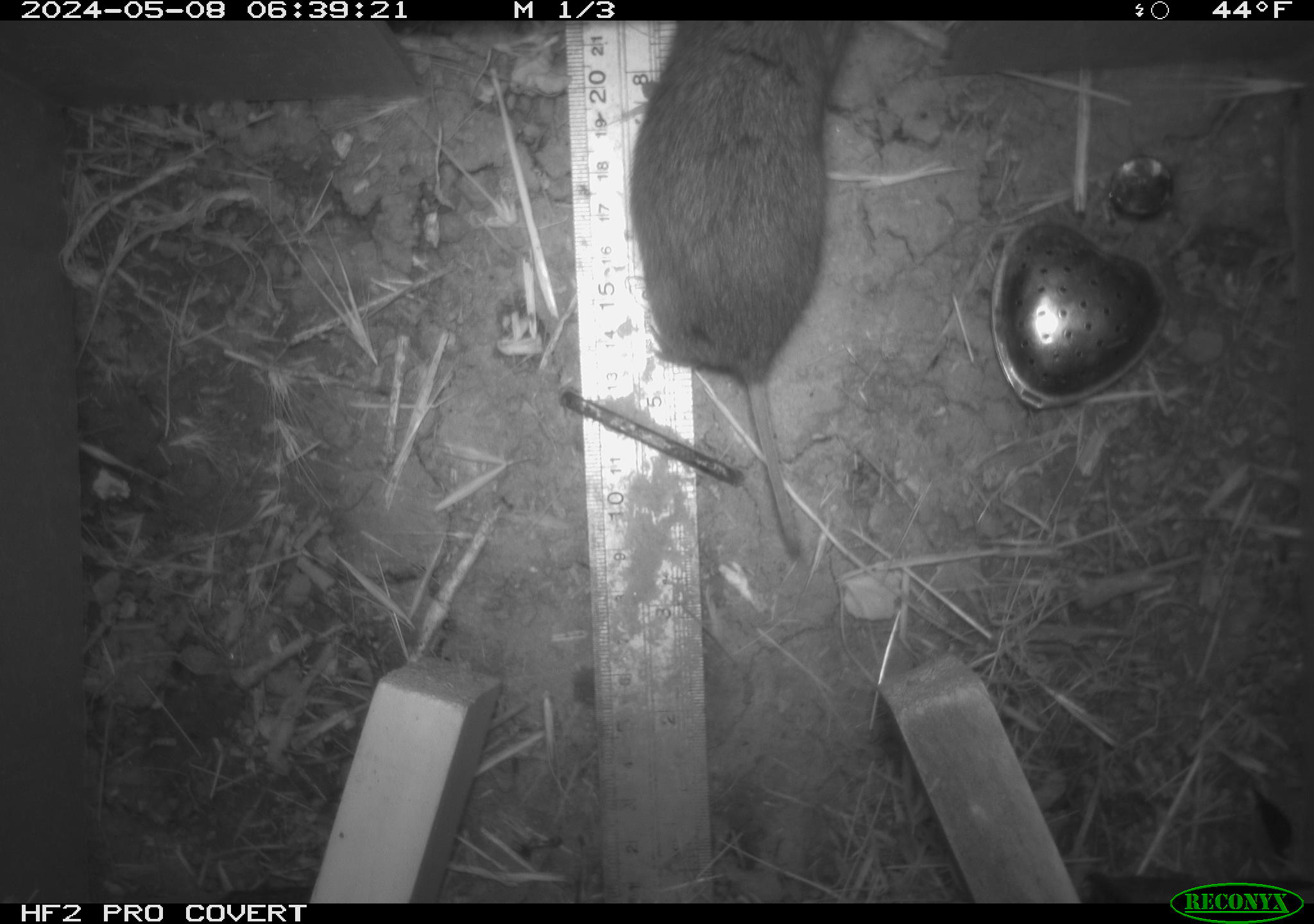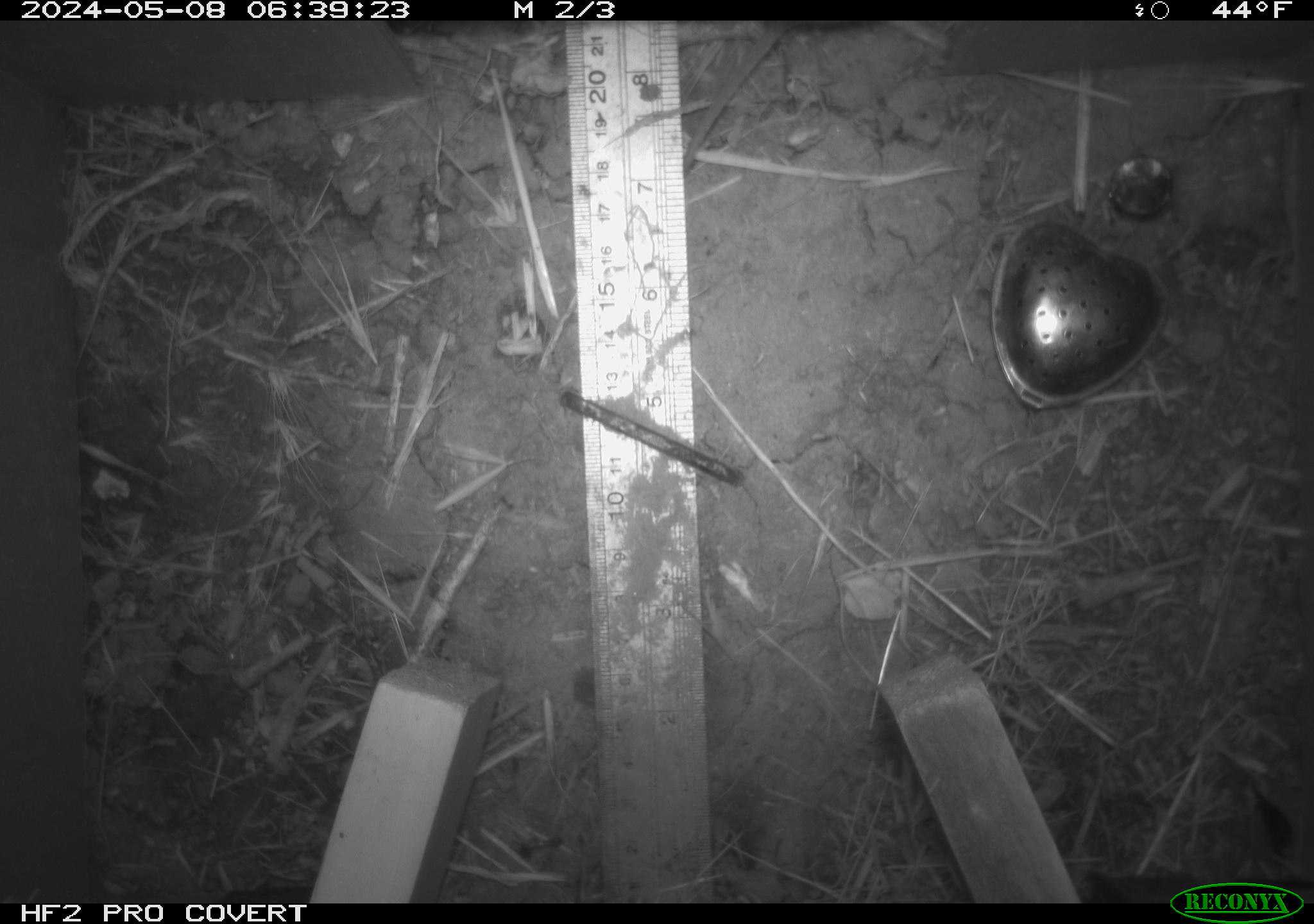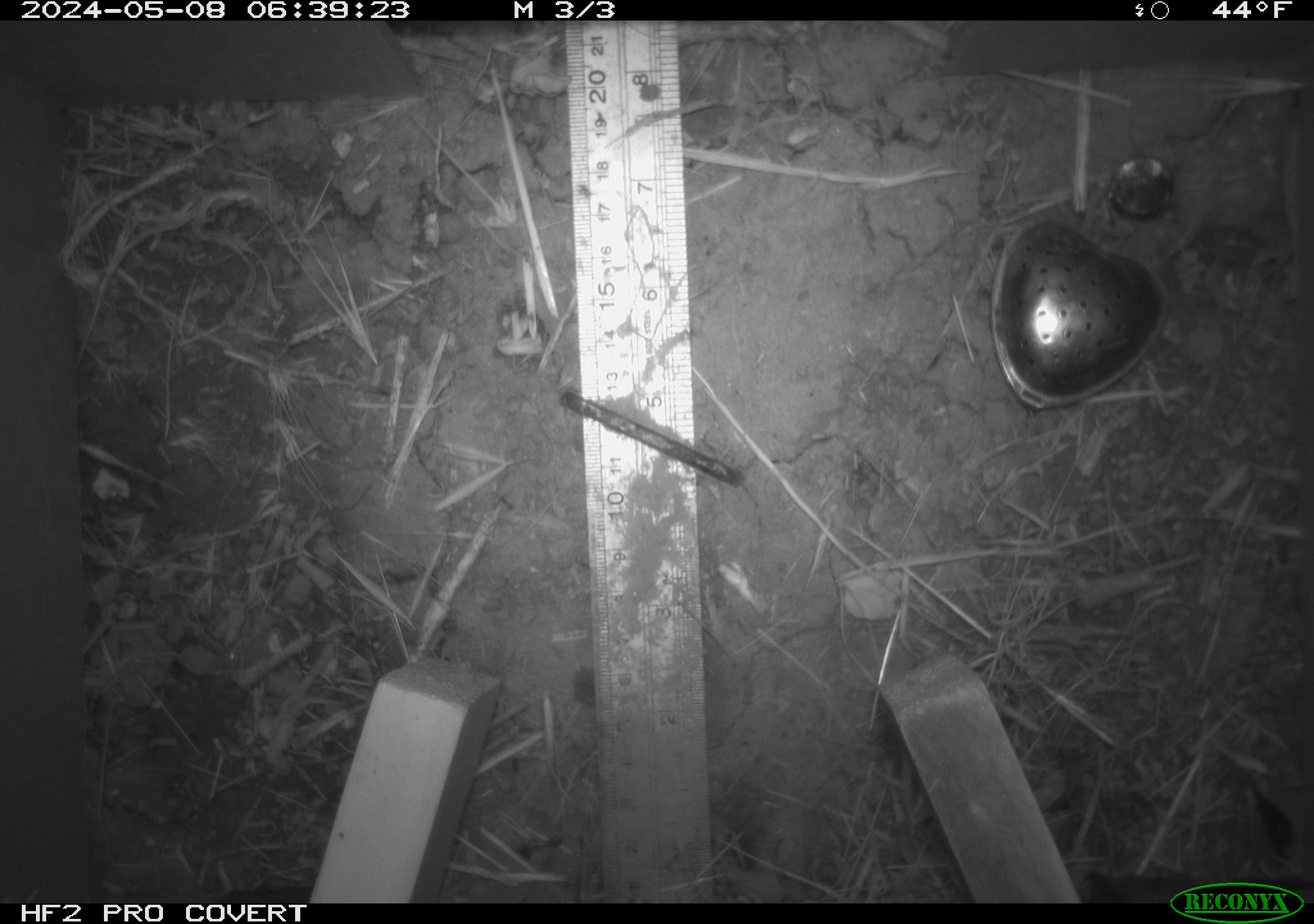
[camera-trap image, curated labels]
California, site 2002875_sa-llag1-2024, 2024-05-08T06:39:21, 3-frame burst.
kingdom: Animalia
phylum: Chordata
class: Mammalia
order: Rodentia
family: Cricetidae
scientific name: Arvicolinae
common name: voles, lemmings, and muskrats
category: arvicolinae subfamily